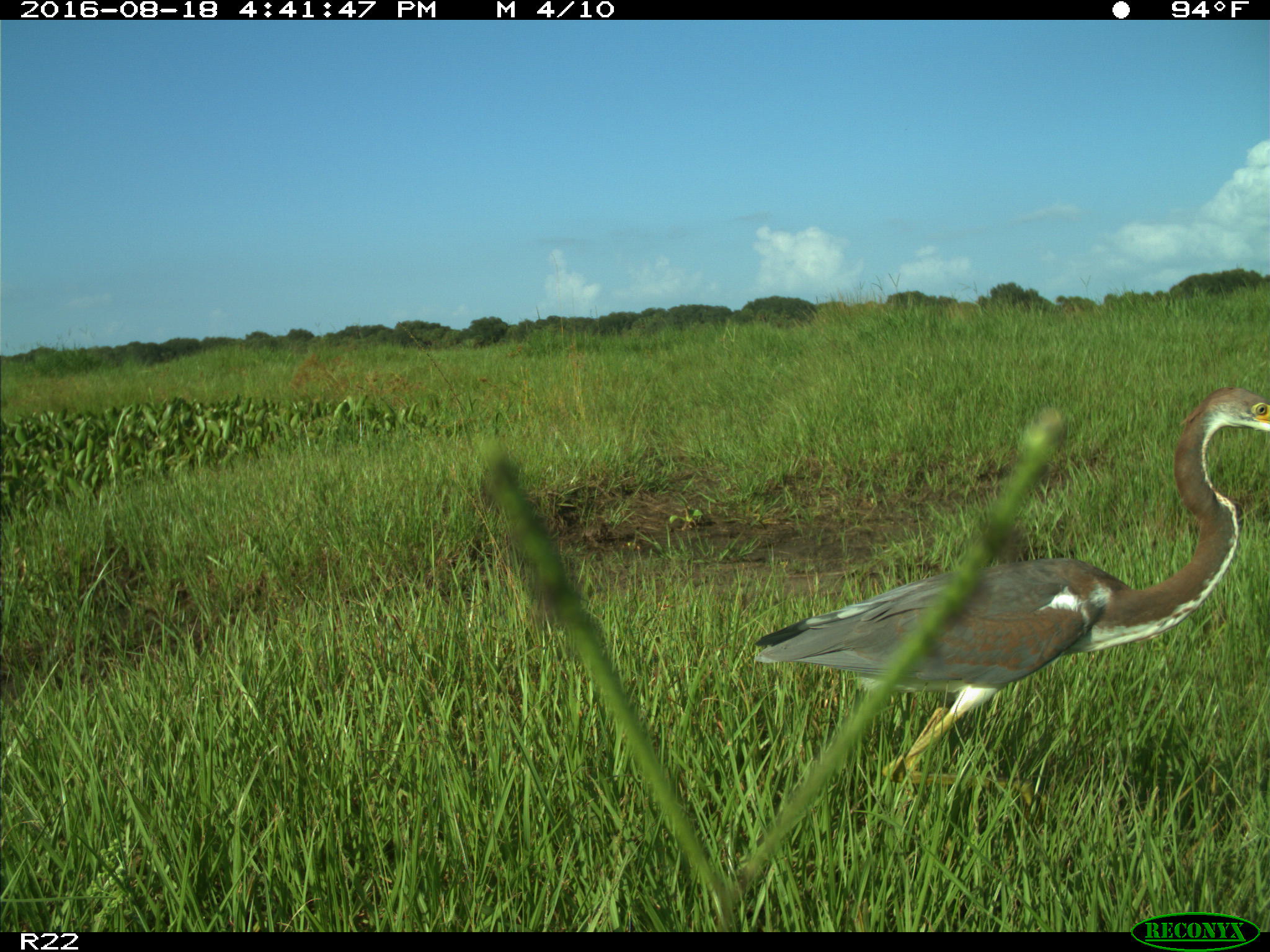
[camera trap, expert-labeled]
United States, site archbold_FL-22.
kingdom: Animalia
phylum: Chordata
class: Aves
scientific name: Aves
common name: birds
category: unidentified bird